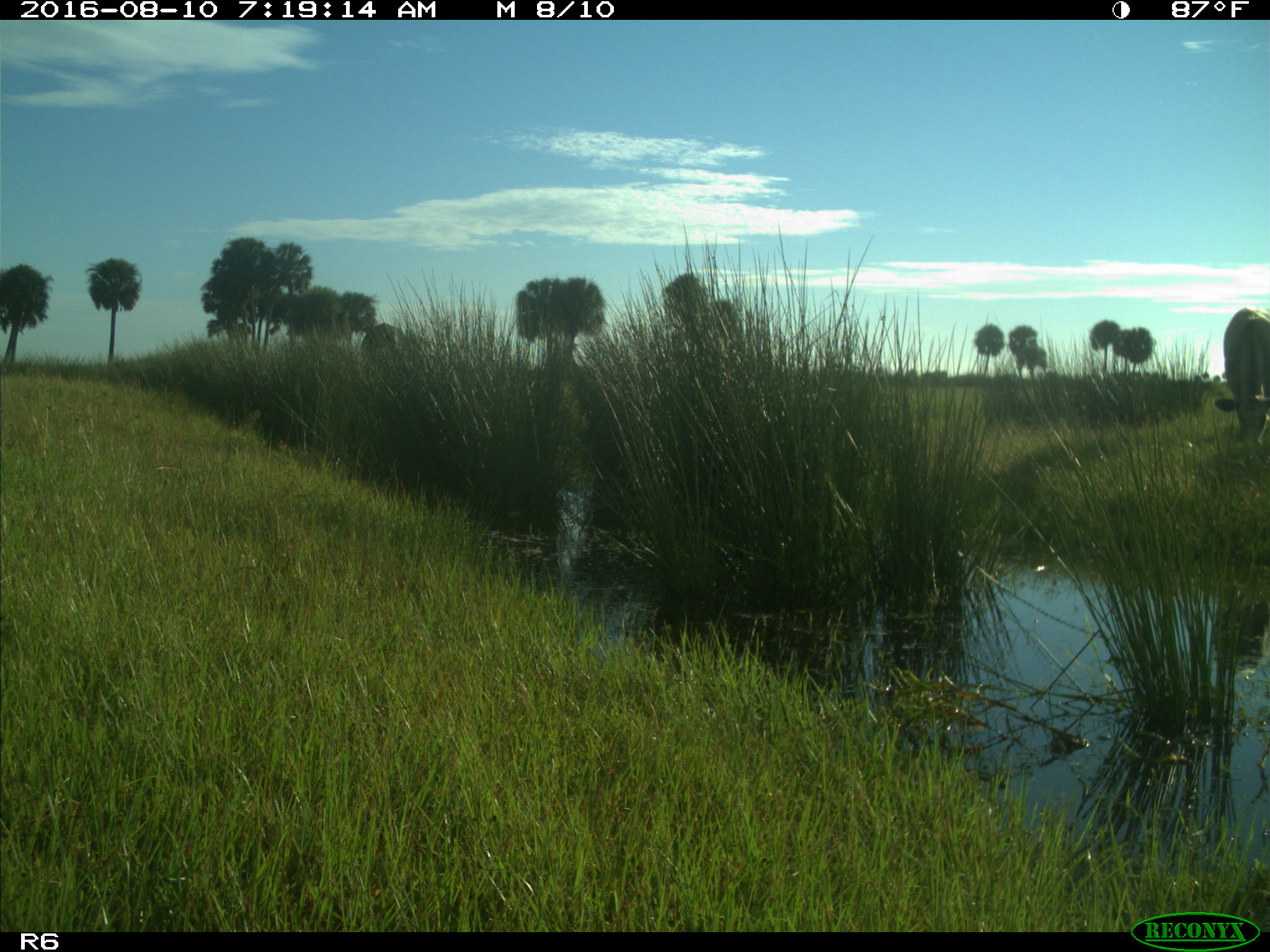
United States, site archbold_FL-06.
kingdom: Animalia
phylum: Chordata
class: Mammalia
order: Artiodactyla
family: Bovidae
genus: Bos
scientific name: Bos taurus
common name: domestic cow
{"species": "Bos taurus (domestic cow)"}